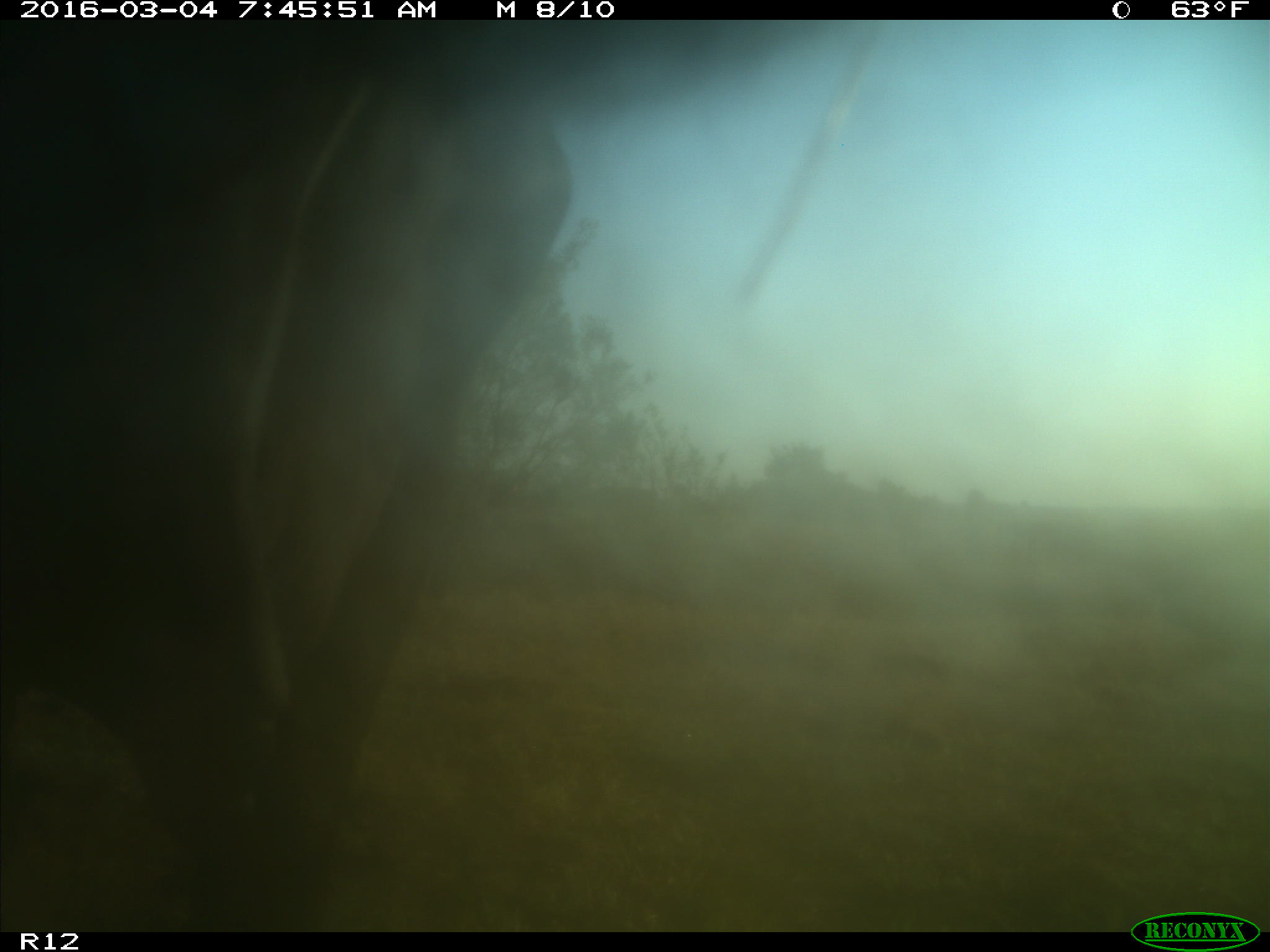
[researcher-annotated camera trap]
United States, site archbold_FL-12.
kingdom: Animalia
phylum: Chordata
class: Mammalia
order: Artiodactyla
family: Bovidae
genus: Bos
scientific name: Bos taurus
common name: domestic cow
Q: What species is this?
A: Bos taurus (domestic cow).